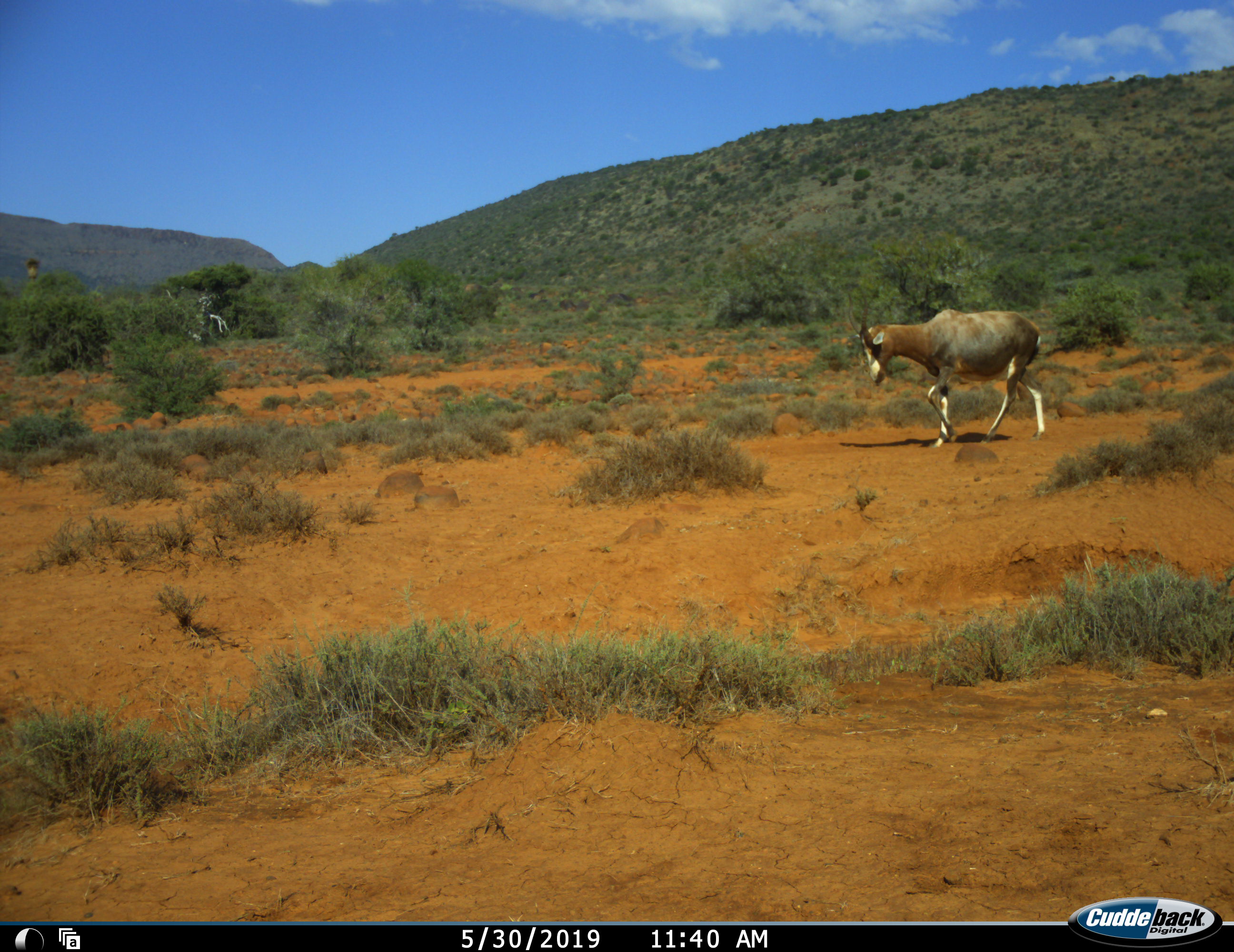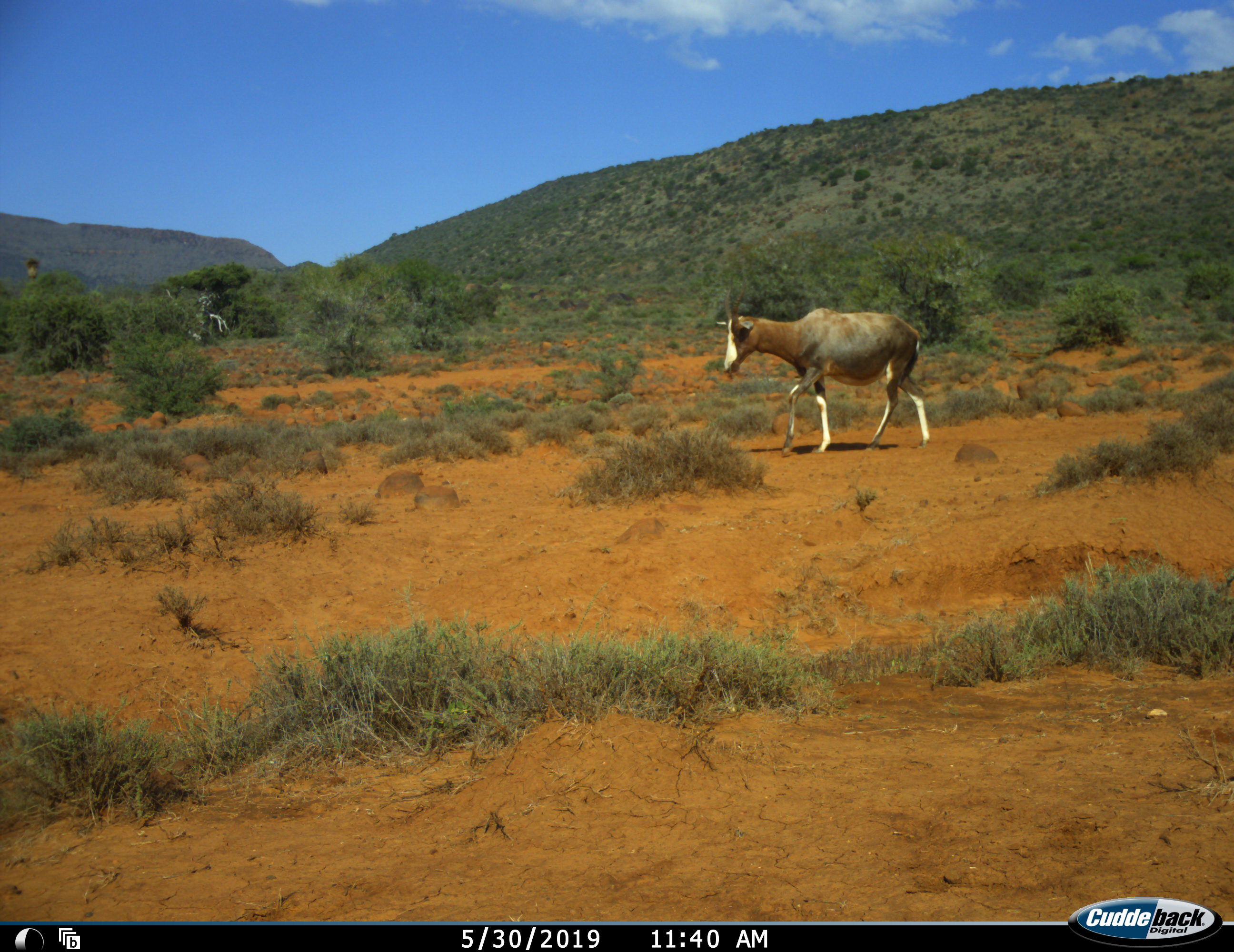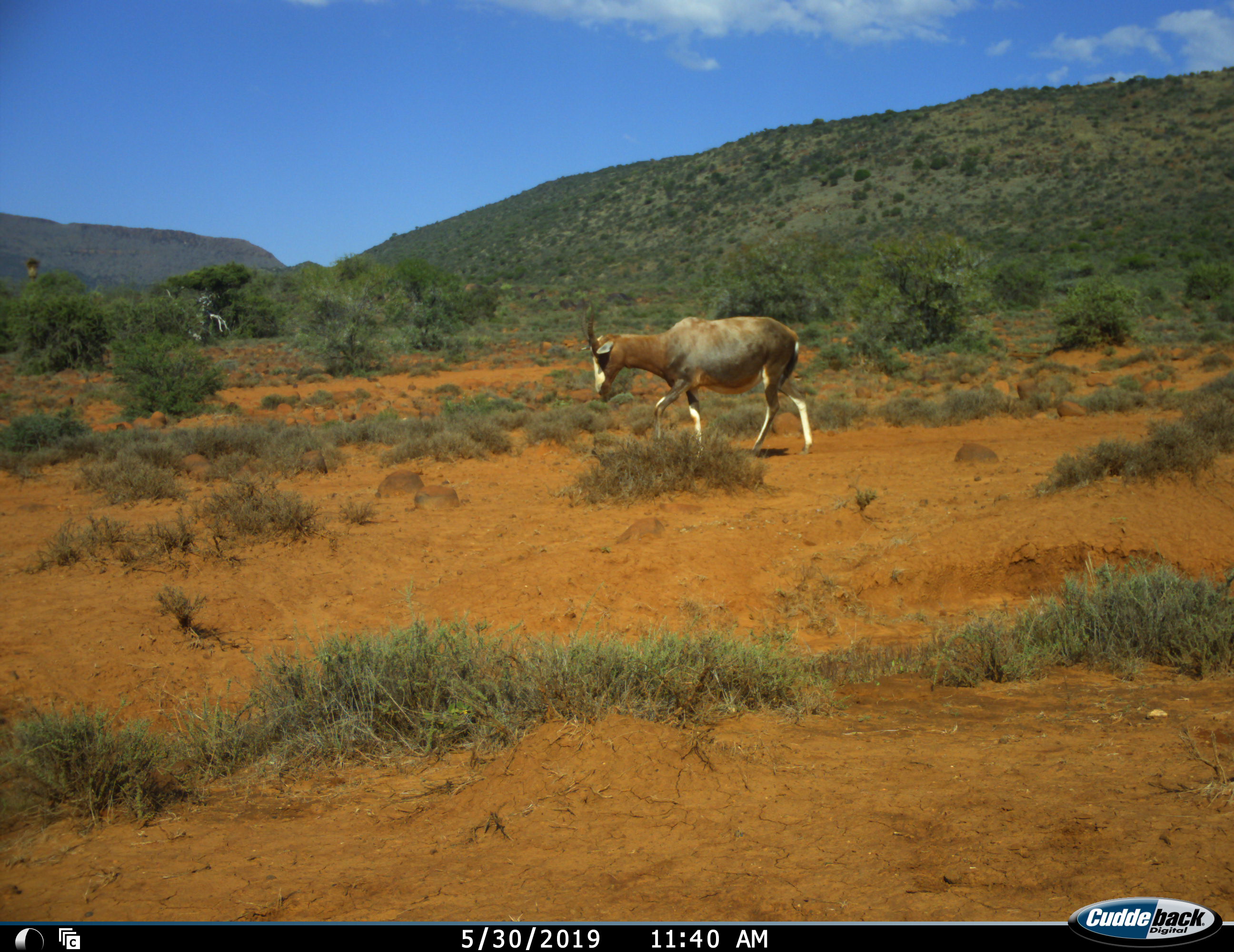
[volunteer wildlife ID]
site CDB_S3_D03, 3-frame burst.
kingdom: Animalia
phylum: Chordata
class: Mammalia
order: Artiodactyla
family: Bovidae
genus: Damaliscus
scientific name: Damaliscus pygargus phillipsi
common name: blesbok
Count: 1.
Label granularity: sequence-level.